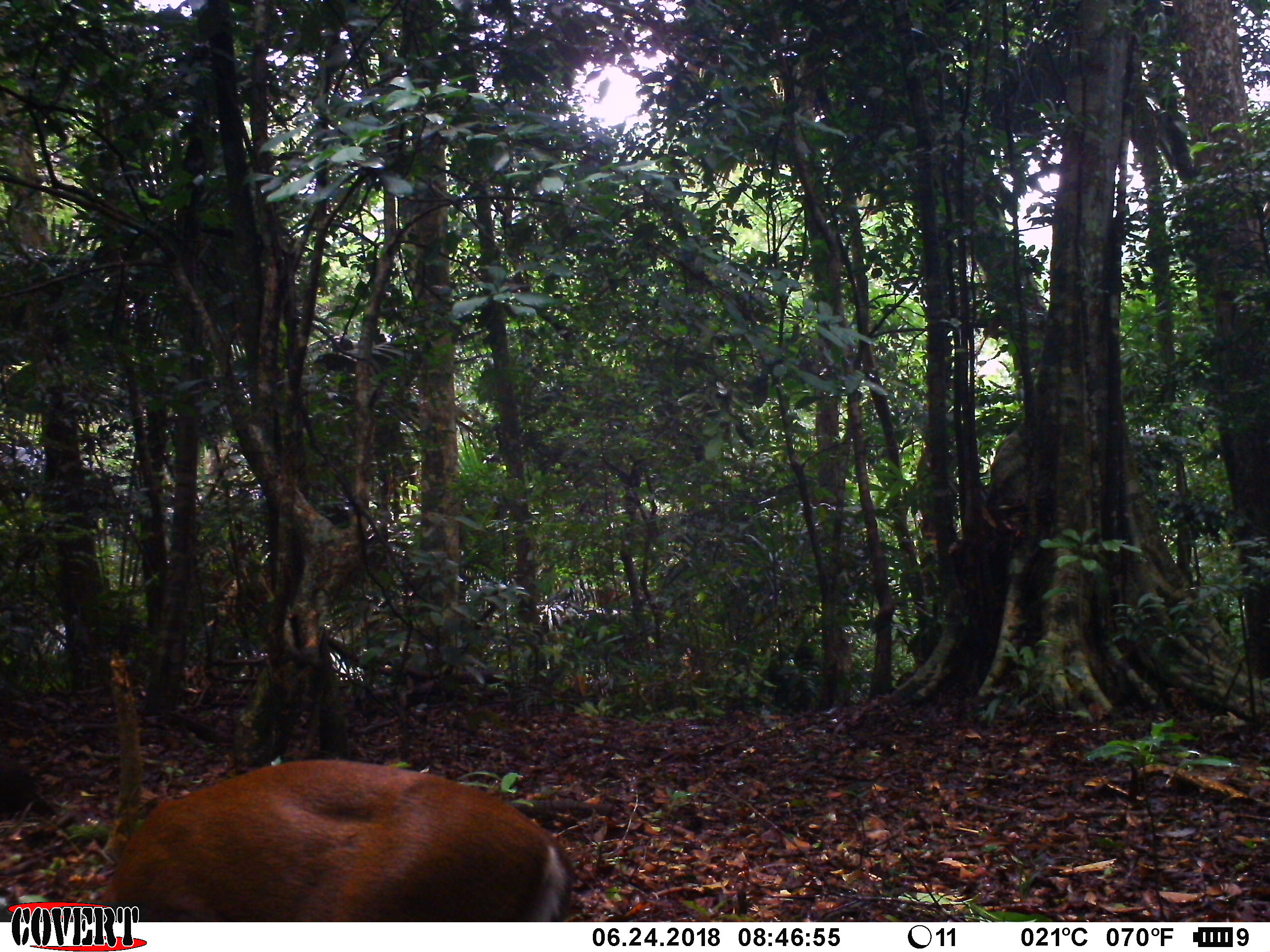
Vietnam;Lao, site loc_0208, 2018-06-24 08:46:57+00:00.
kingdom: Animalia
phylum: Chordata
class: Mammalia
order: Artiodactyla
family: Cervidae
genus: Muntiacus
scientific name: Muntiacus rooseveltorum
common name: roosevelt's muntjac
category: roosevelts muntjac group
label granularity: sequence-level